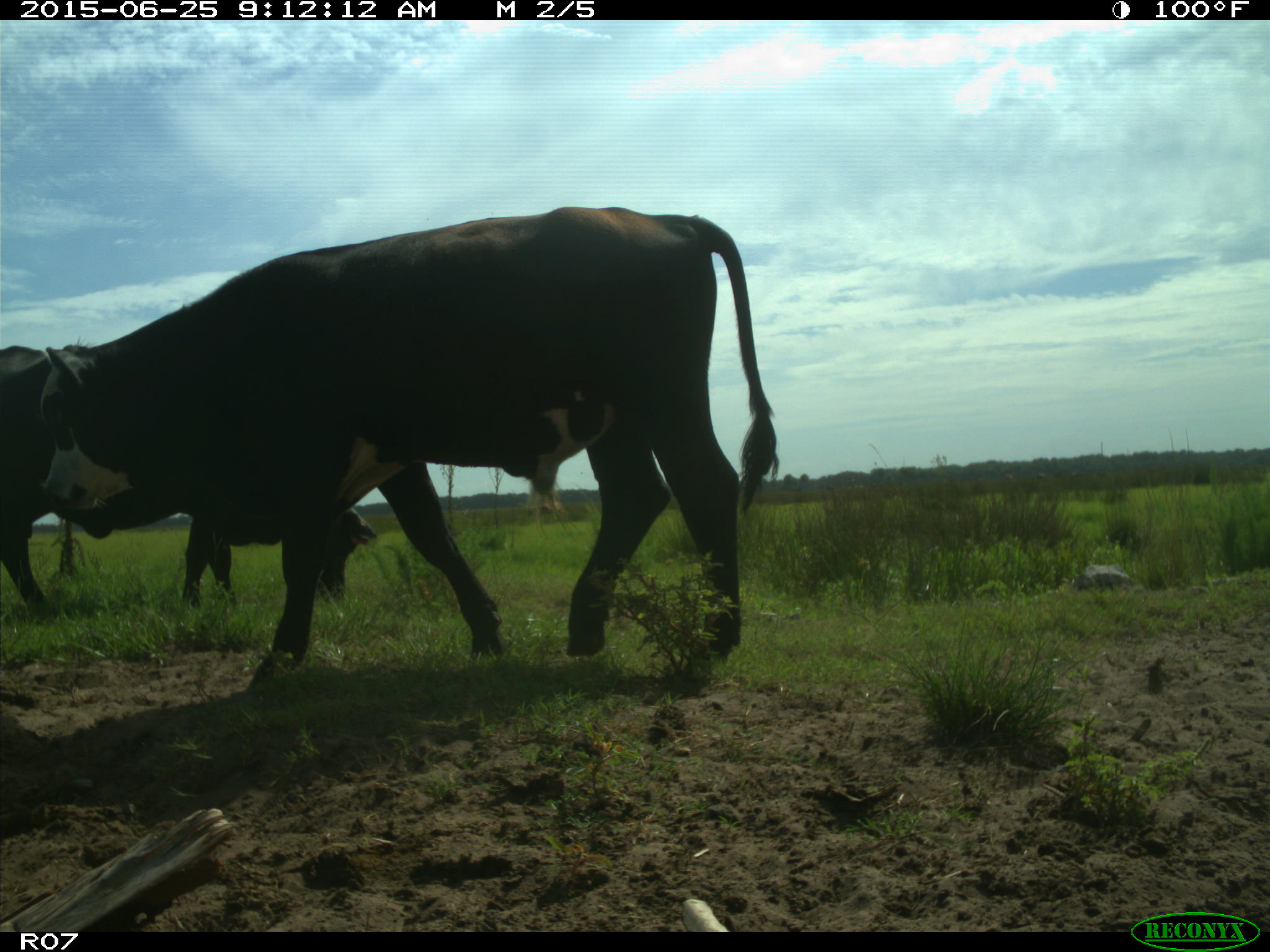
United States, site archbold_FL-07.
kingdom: Animalia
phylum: Chordata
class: Mammalia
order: Artiodactyla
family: Bovidae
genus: Bos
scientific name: Bos taurus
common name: domestic cow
Bos taurus (domestic cow).